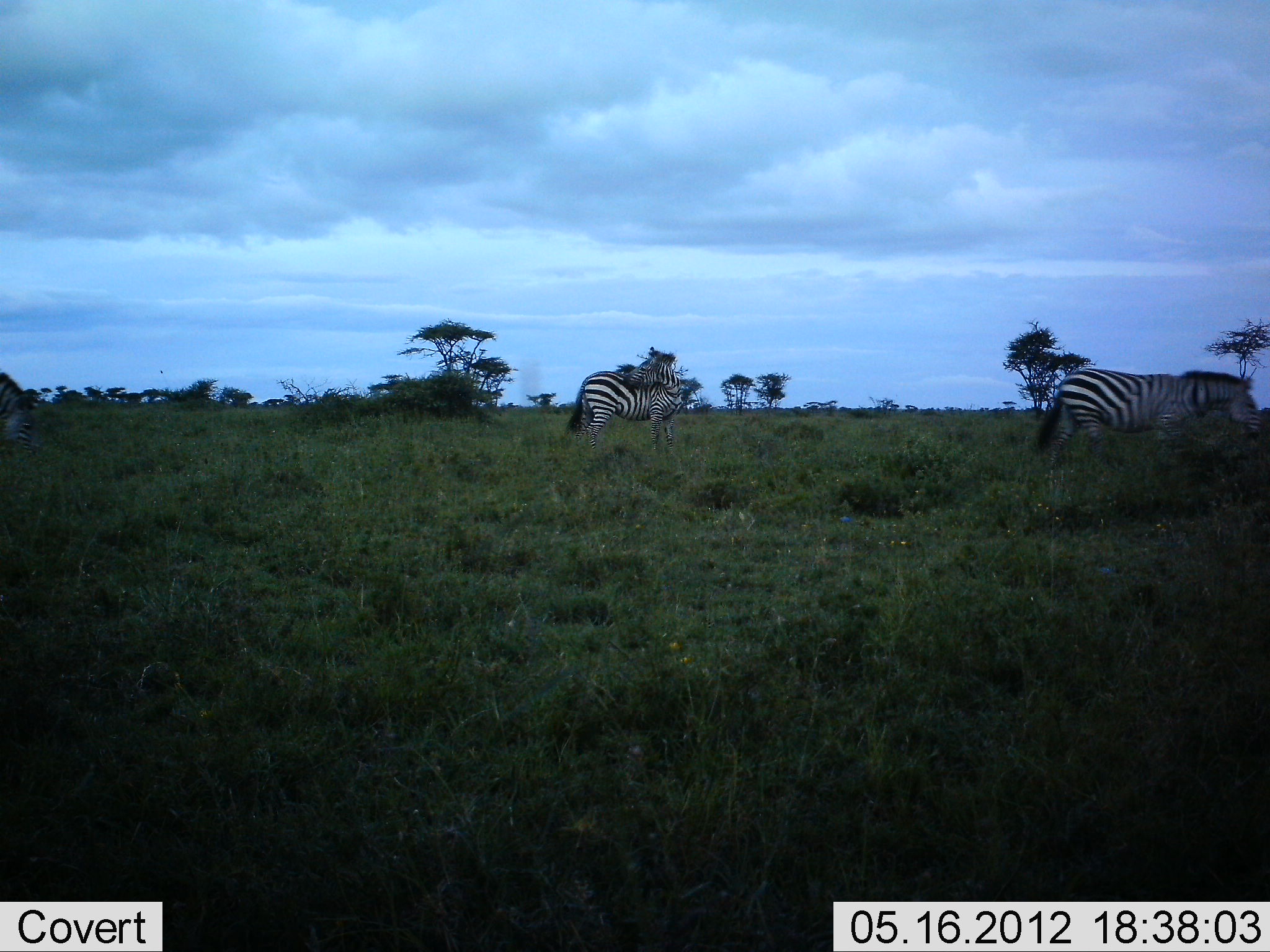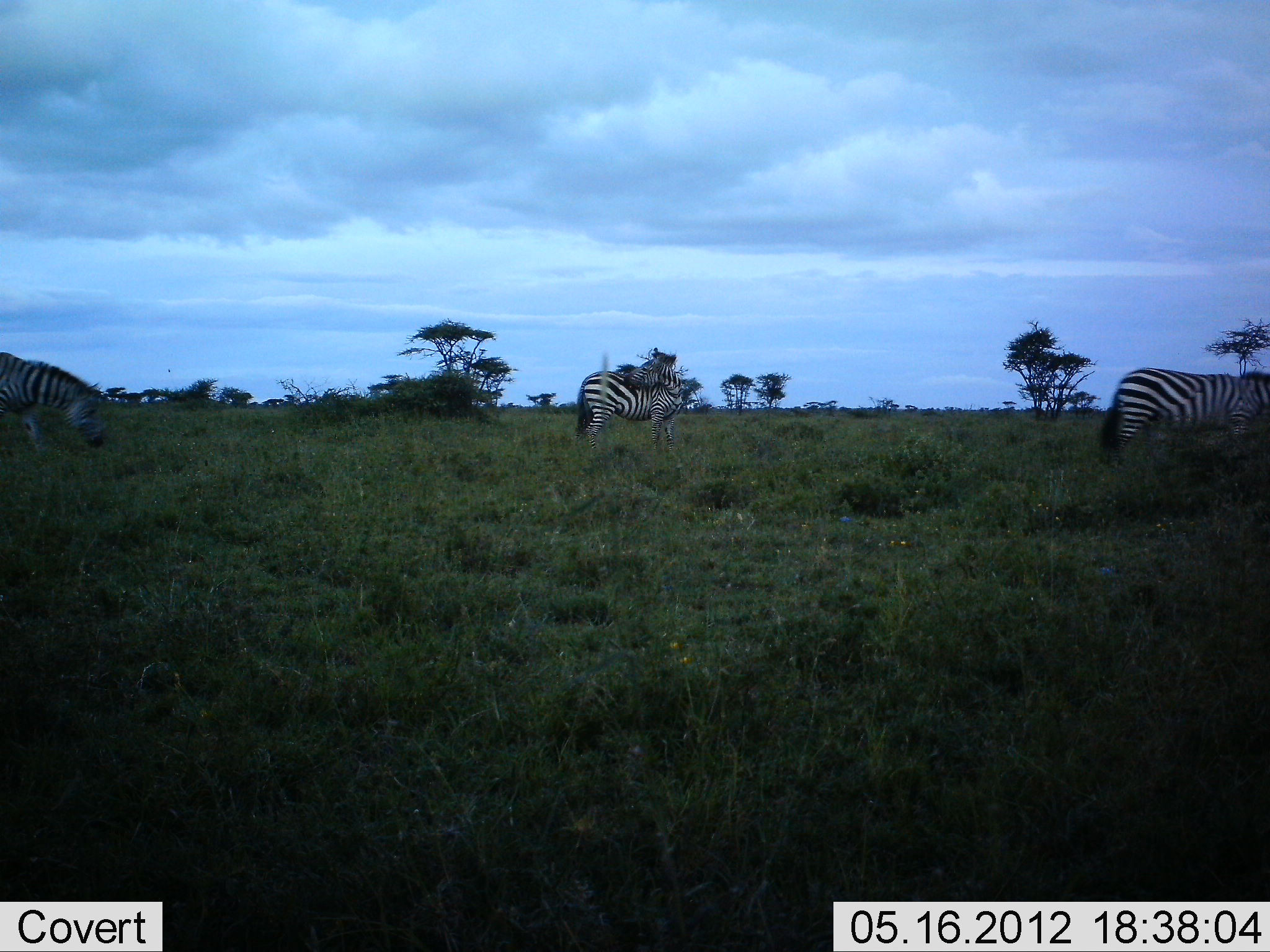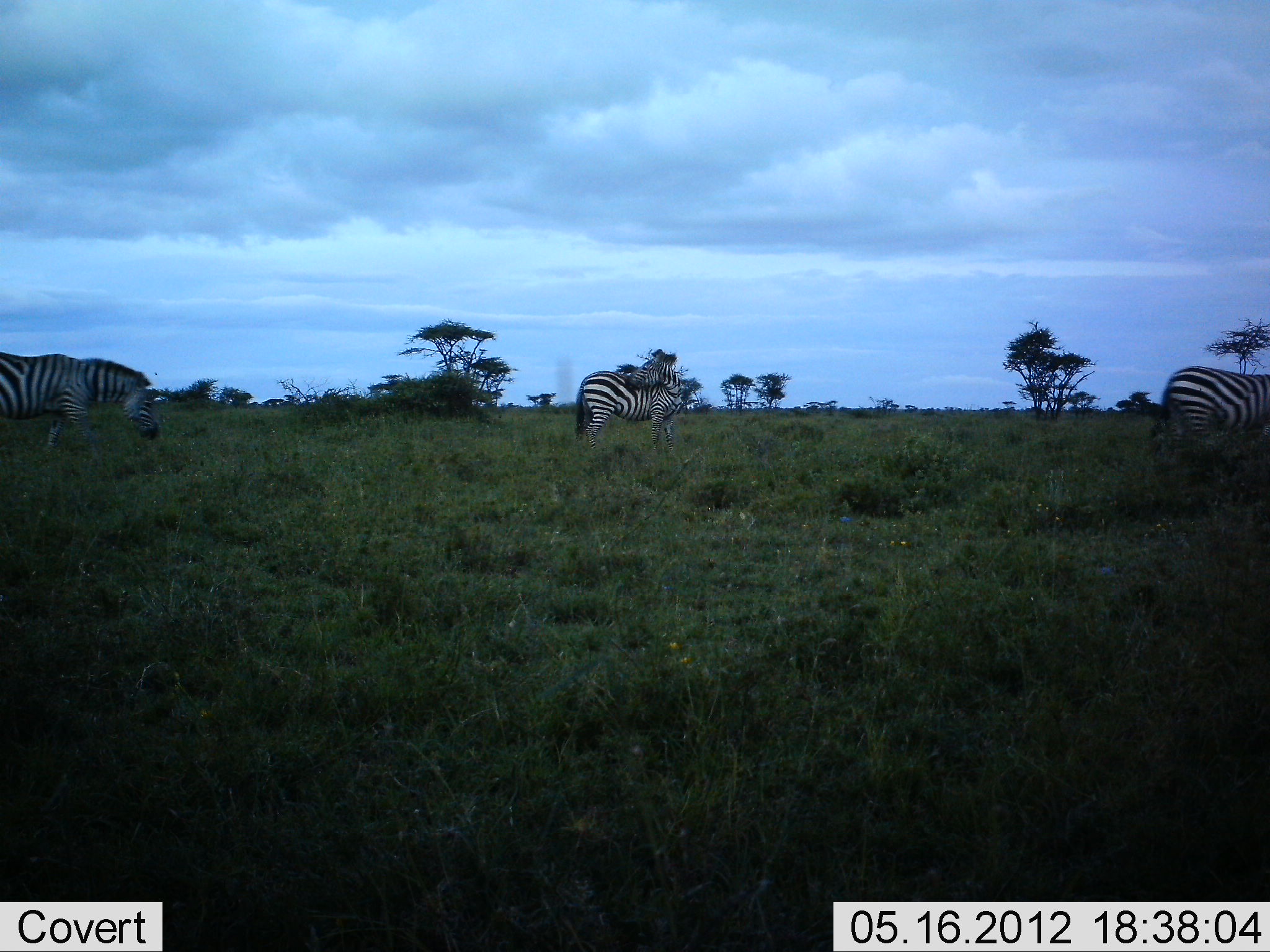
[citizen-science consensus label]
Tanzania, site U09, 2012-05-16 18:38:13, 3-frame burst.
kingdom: Animalia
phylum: Chordata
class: Mammalia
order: Perissodactyla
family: Equidae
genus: Equus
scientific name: Equus quagga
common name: plains zebra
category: zebra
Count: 3.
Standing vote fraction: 50%.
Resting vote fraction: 10%.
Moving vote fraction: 90%.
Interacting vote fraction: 10%.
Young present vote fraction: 0%.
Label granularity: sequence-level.